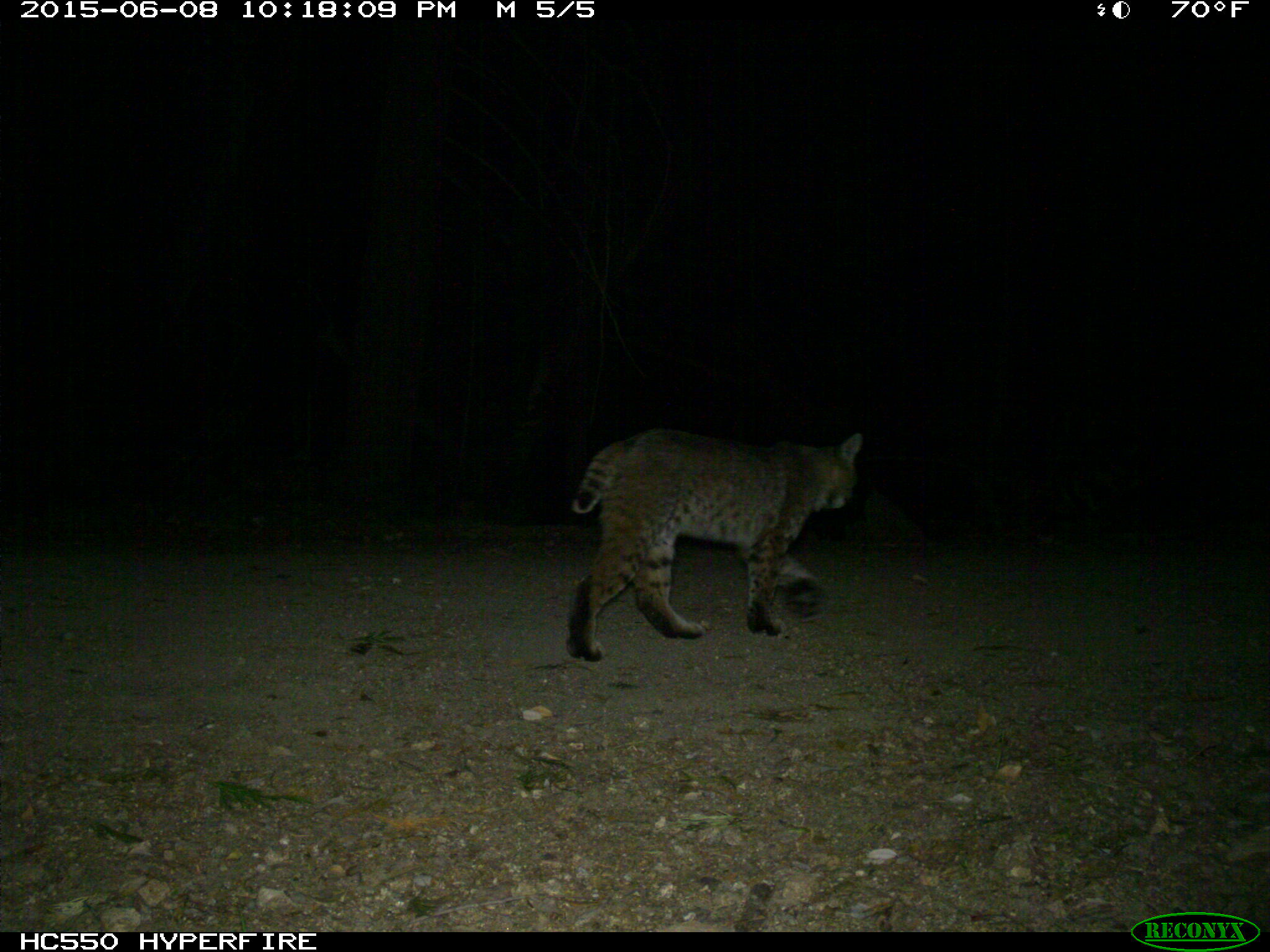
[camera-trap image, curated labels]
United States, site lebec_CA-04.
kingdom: Animalia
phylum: Chordata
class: Mammalia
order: Carnivora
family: Felidae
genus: Lynx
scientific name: Lynx rufus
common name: bobcat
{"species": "Lynx rufus (bobcat)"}